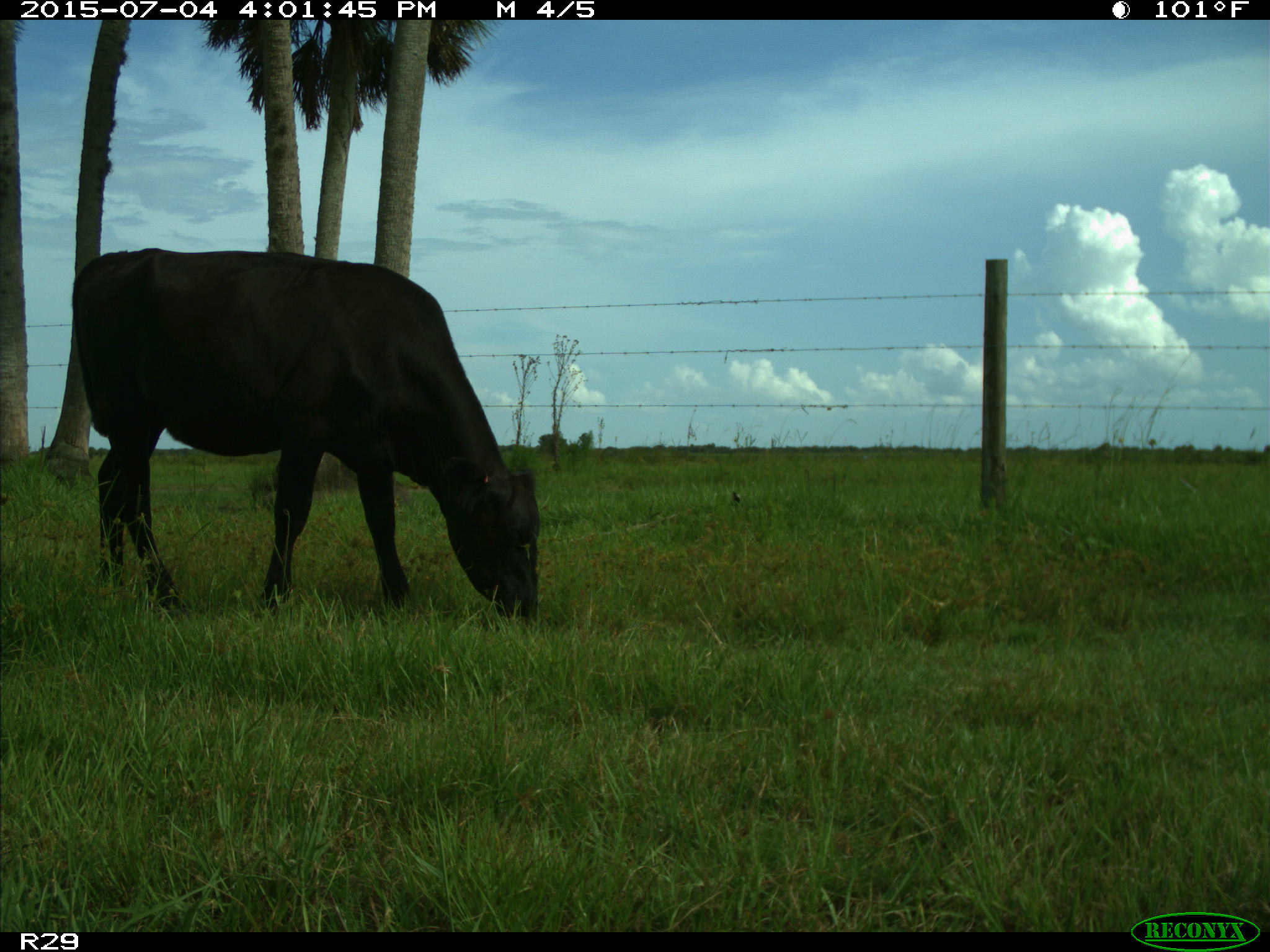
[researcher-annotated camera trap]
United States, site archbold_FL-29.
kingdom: Animalia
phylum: Chordata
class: Mammalia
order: Artiodactyla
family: Bovidae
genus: Bos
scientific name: Bos taurus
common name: domestic cow